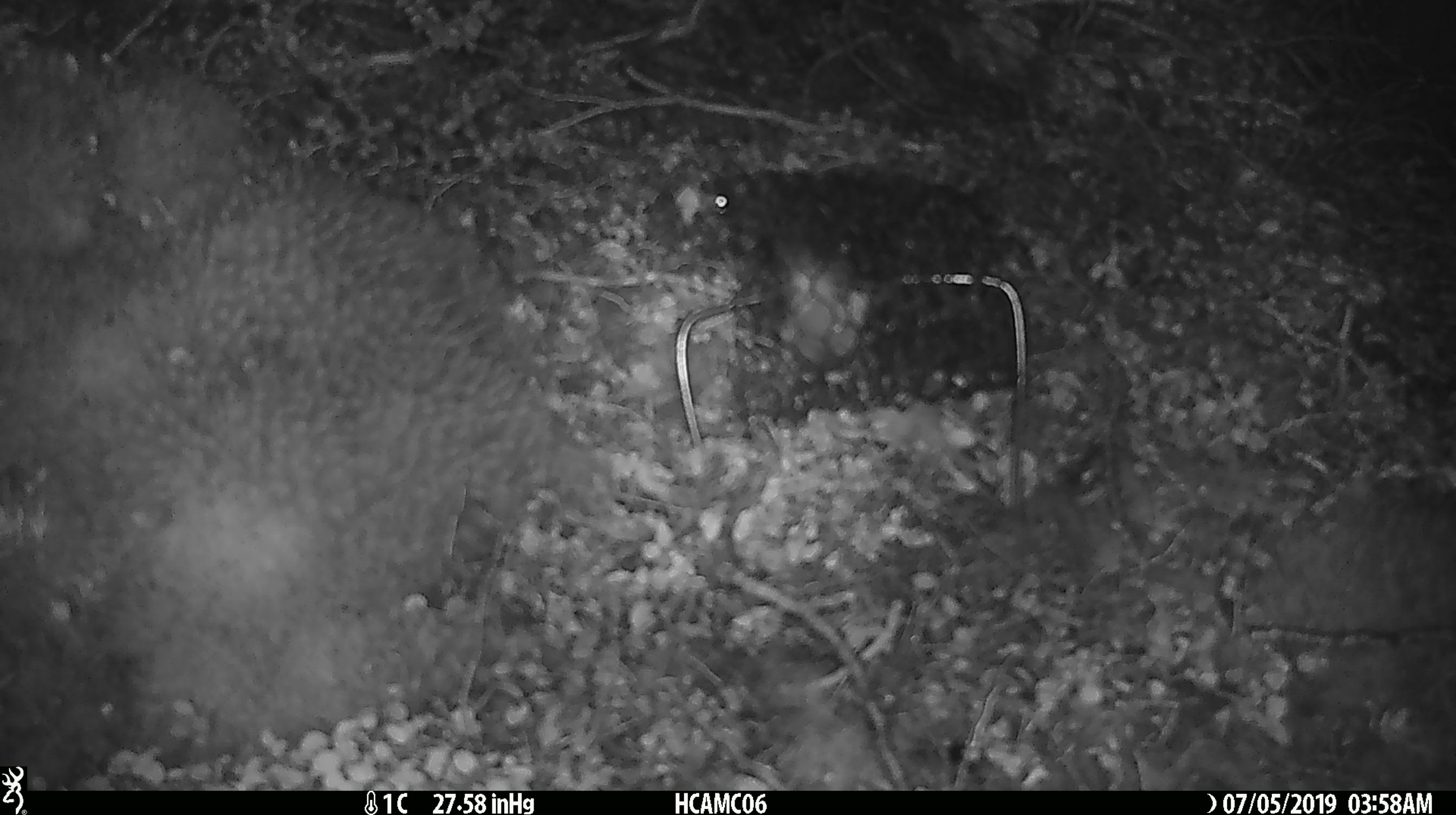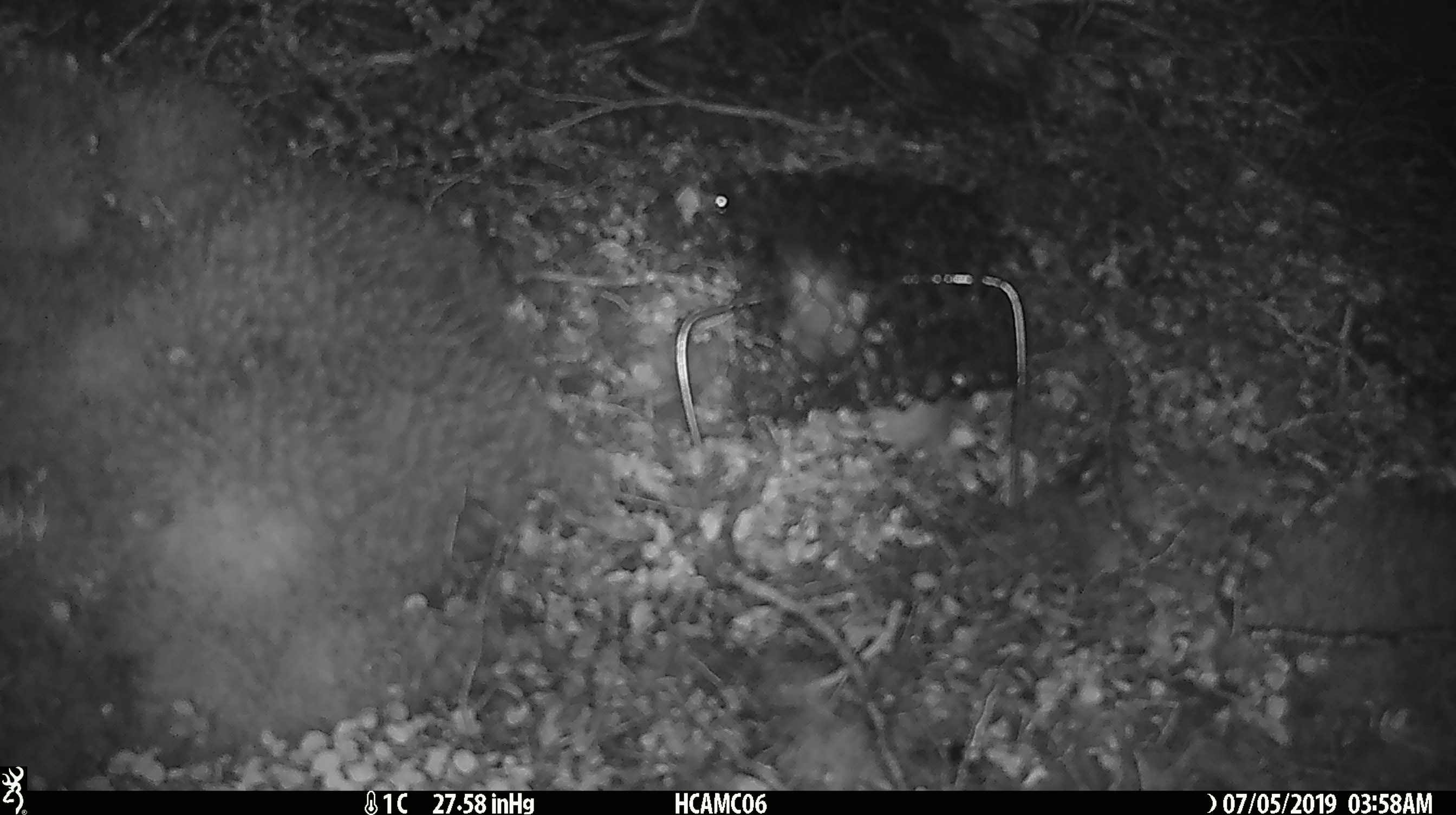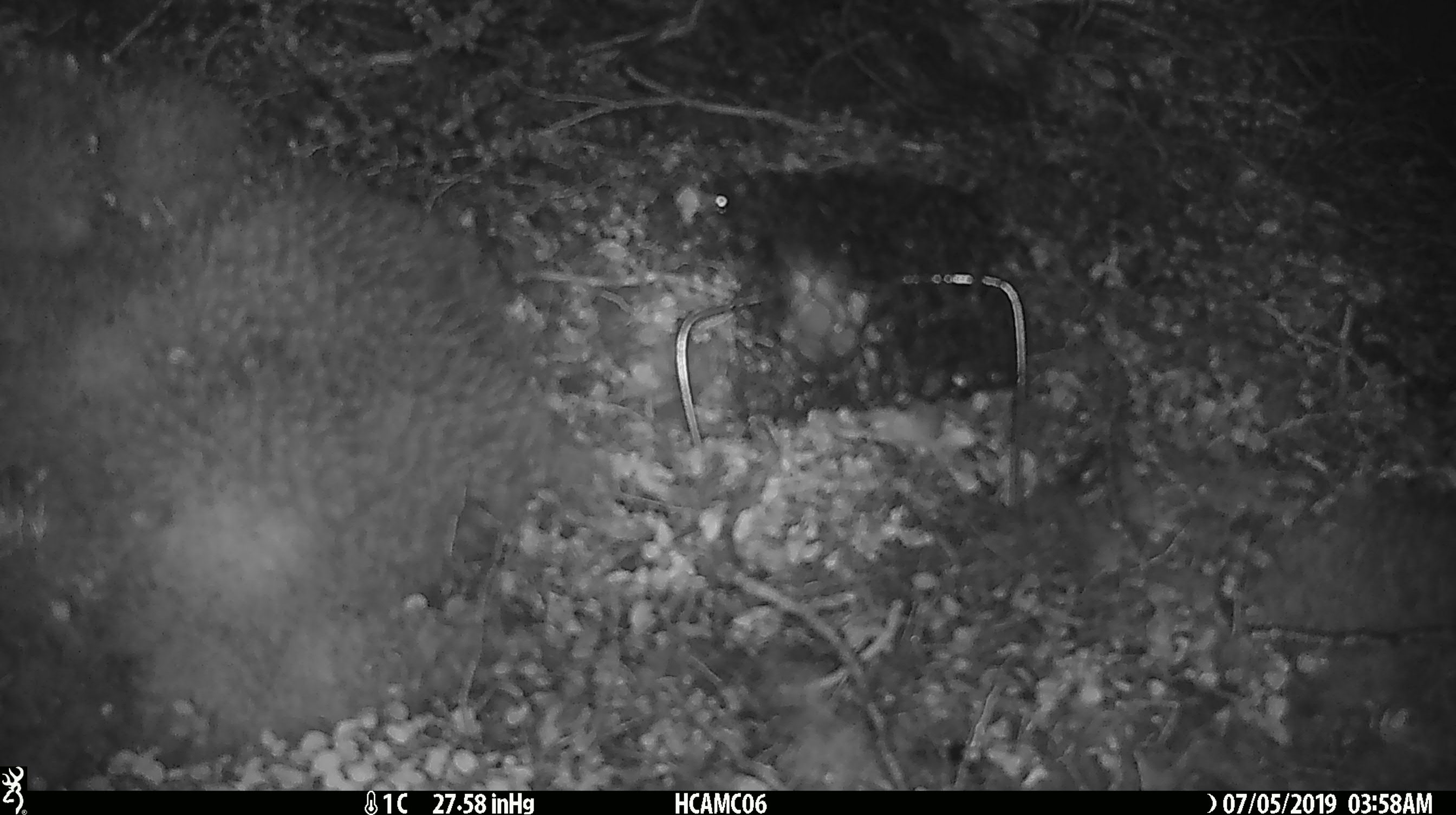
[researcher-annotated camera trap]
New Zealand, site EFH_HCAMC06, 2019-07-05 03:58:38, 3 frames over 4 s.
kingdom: Animalia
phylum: Chordata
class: Mammalia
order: Rodentia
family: Muridae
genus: Mus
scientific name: Mus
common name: mouse